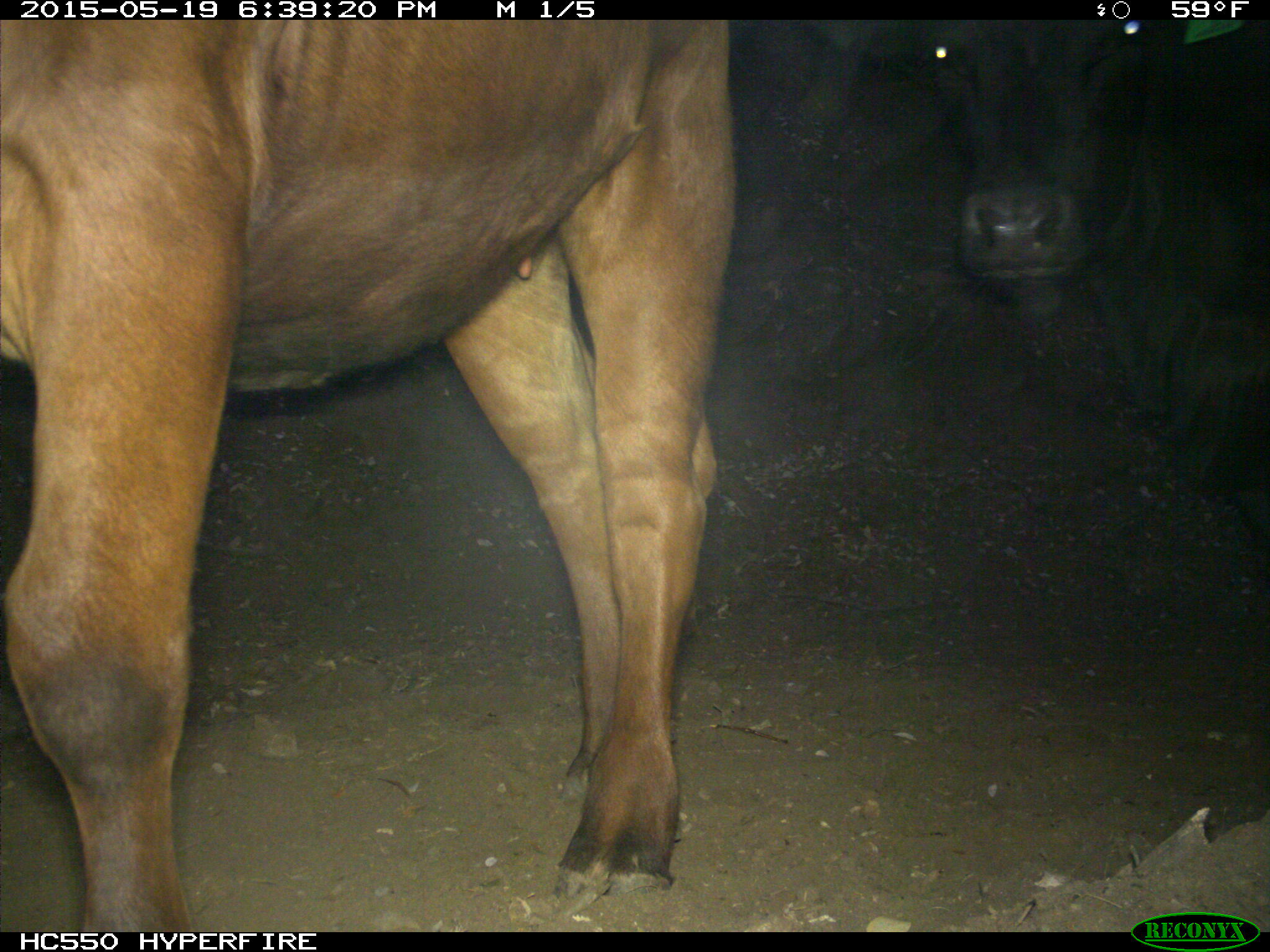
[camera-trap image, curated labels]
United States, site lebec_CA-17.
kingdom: Animalia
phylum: Chordata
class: Mammalia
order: Artiodactyla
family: Bovidae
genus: Bos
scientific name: Bos taurus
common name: domestic cow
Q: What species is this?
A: Bos taurus (domestic cow).